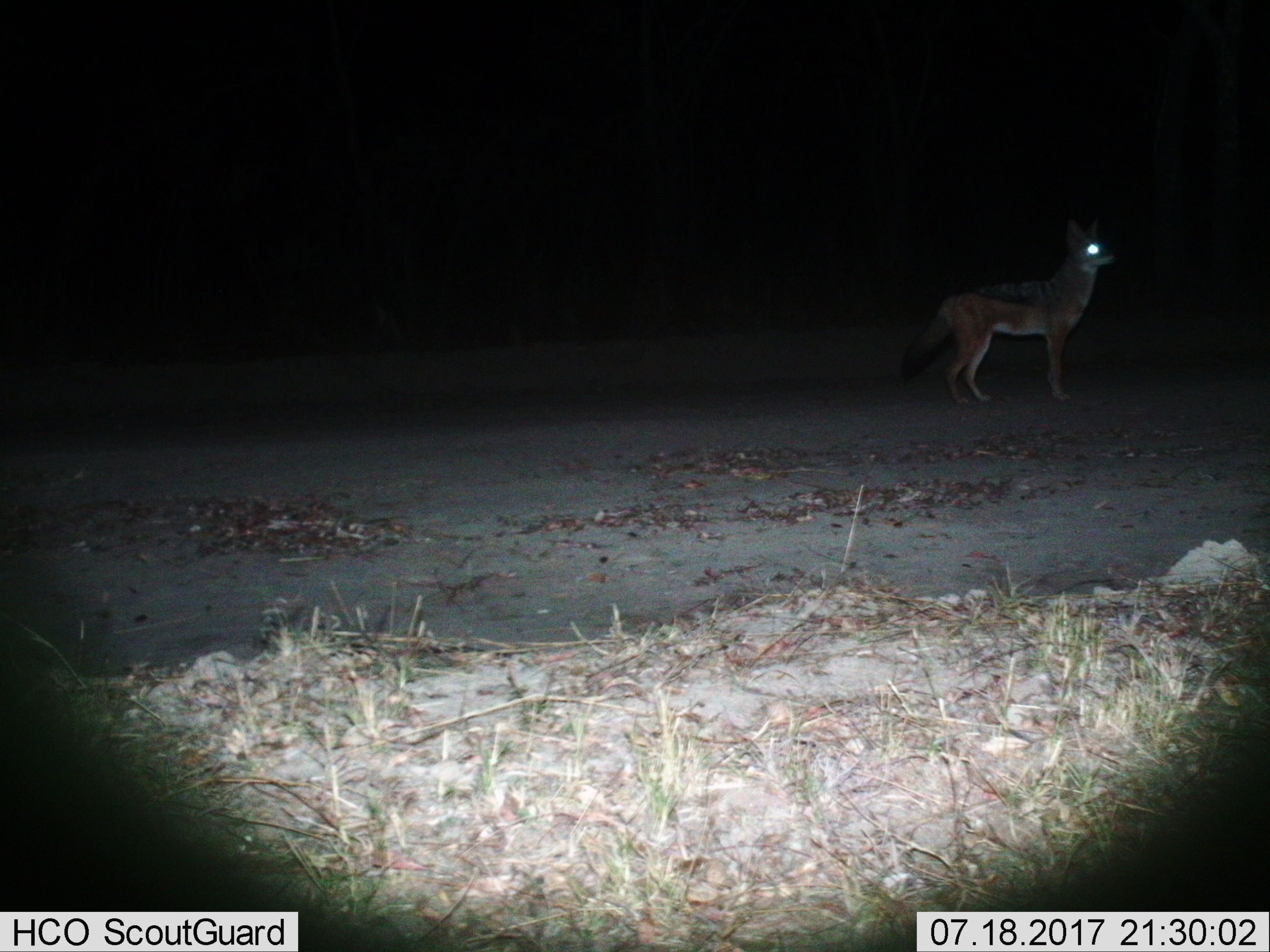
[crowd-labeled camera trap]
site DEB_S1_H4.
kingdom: Animalia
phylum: Chordata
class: Mammalia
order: Carnivora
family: Canidae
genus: Lupulella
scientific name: Lupulella mesomelas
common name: black-backed jackal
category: jackalblackbacked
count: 1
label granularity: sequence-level